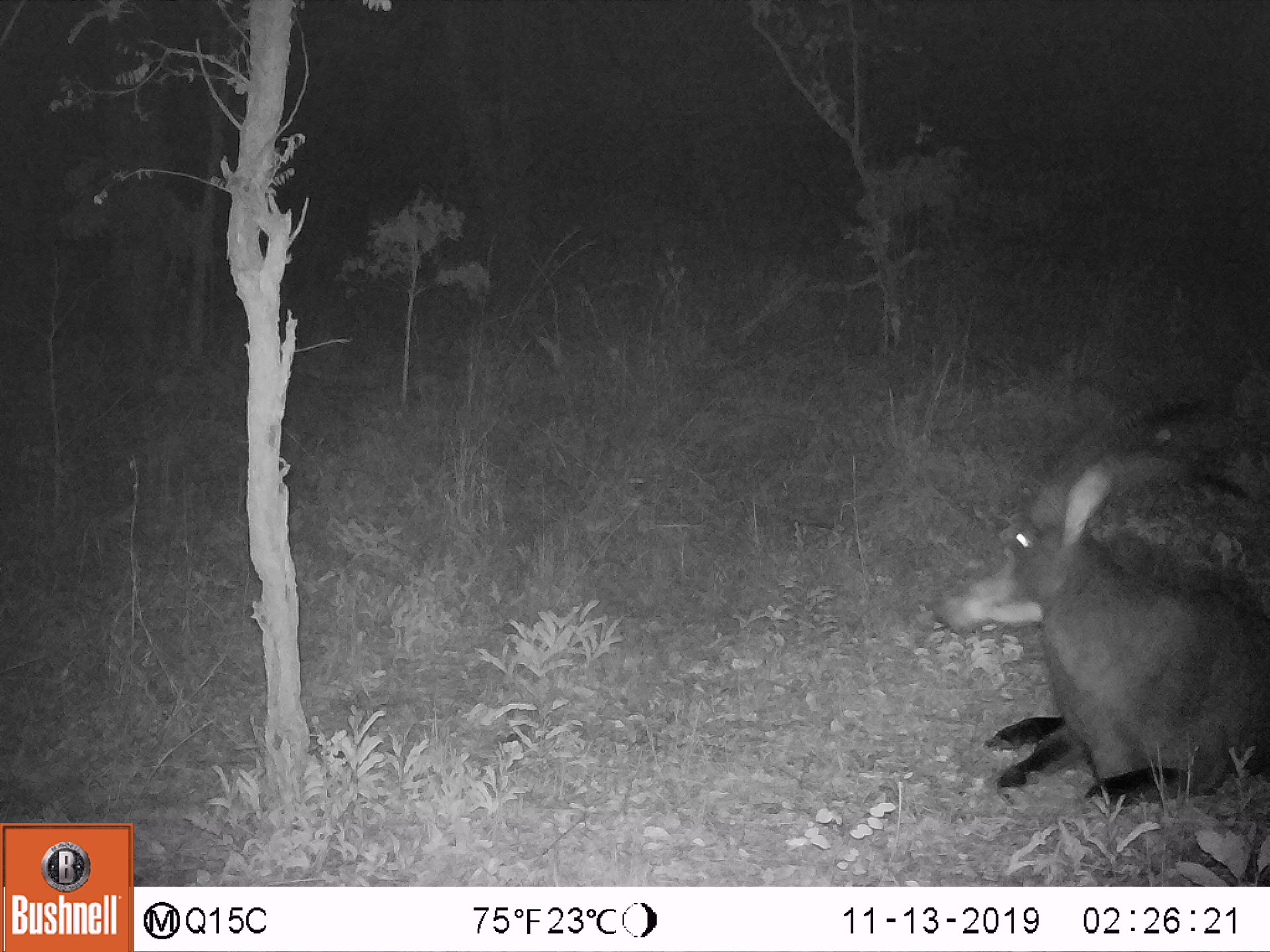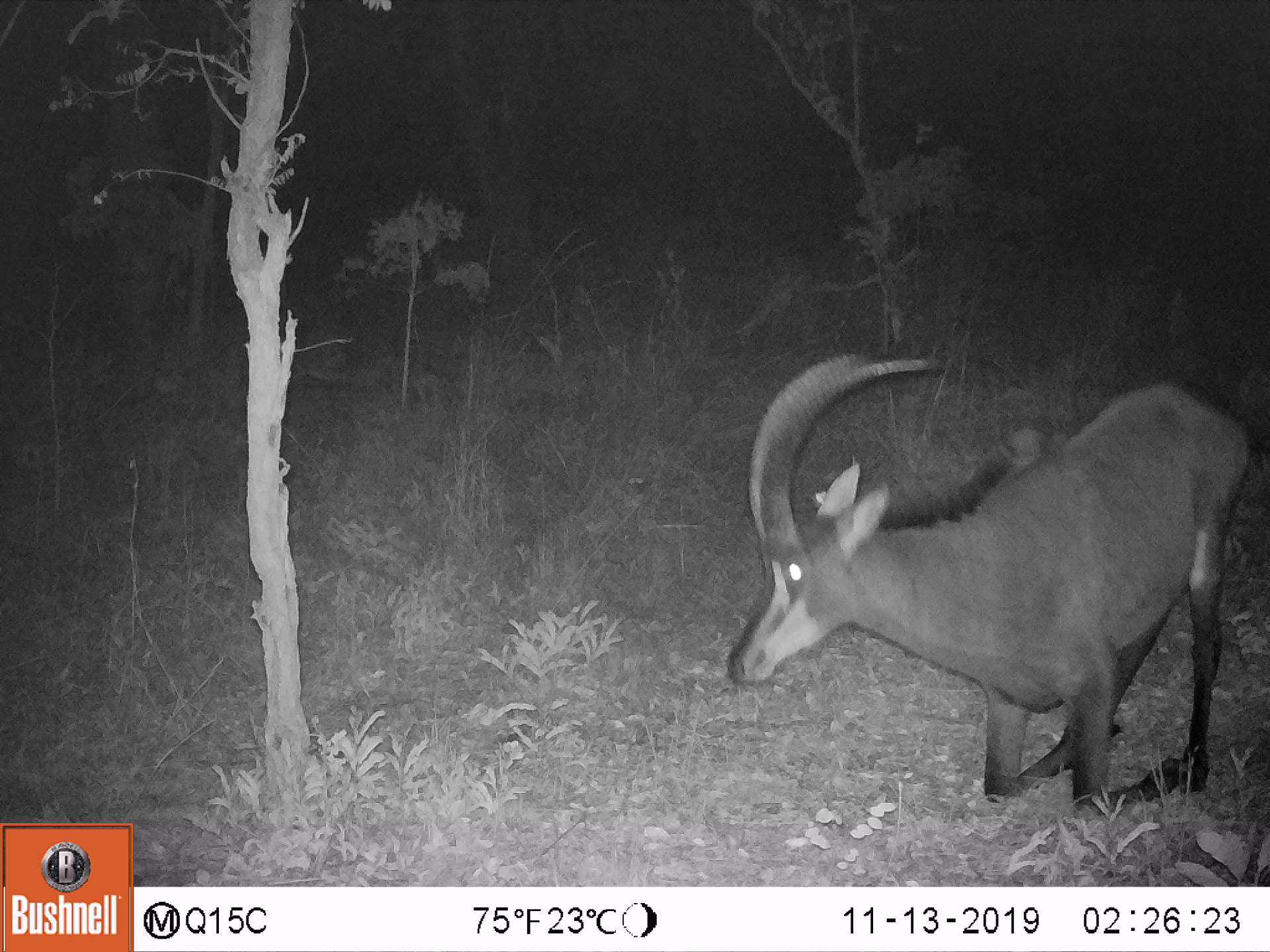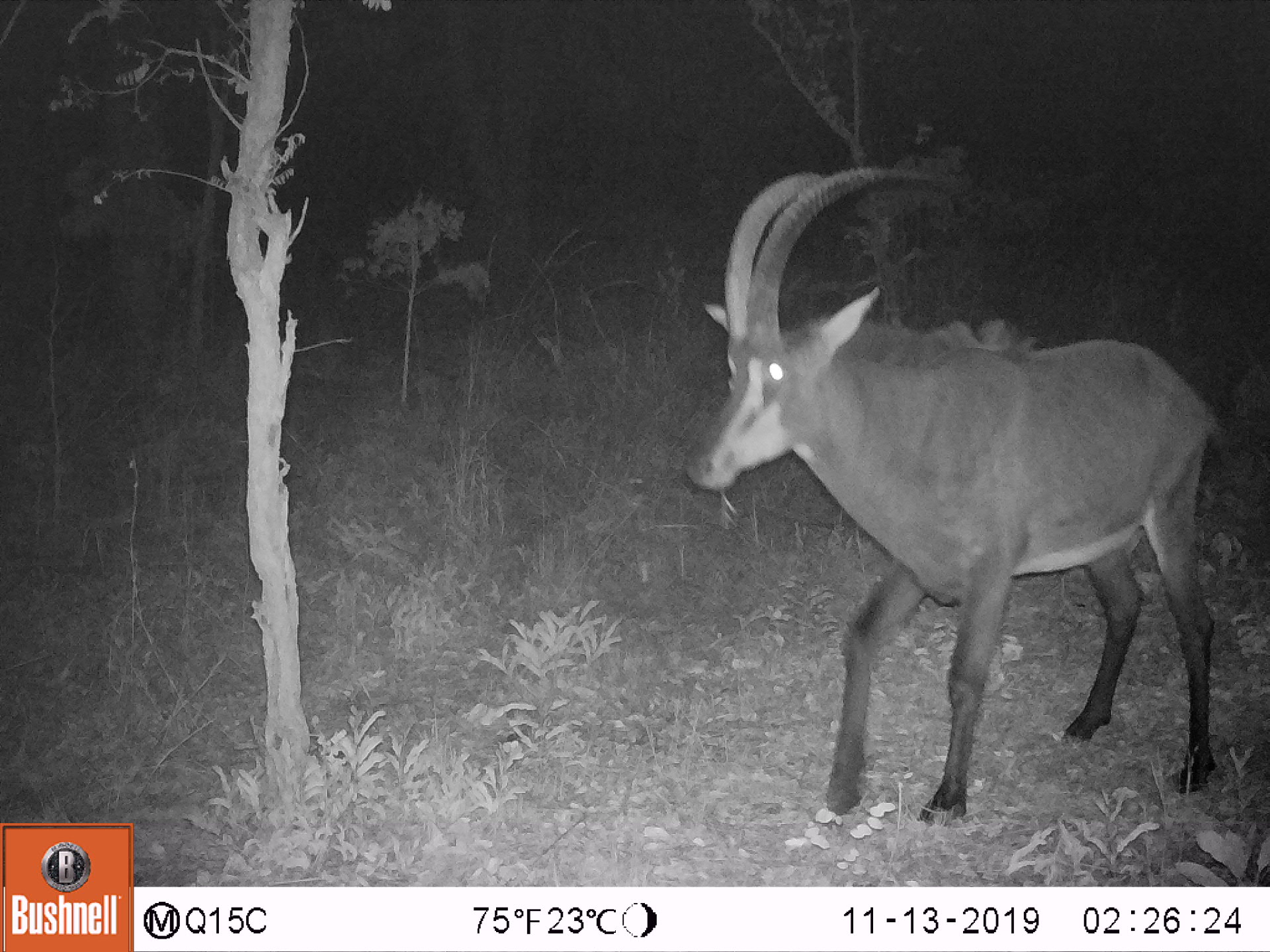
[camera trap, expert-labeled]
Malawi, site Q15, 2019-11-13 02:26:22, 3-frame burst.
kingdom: Animalia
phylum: Chordata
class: Mammalia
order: Artiodactyla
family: Bovidae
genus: Hippotragus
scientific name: Hippotragus niger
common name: sable antelope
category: sable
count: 1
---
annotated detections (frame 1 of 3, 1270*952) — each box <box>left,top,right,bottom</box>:
sable: <box>939,382,1266,814</box>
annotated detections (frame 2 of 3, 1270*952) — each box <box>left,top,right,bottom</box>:
sable: <box>717,341,1265,818</box>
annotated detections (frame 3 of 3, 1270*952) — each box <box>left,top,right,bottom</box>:
sable: <box>698,160,1268,821</box>